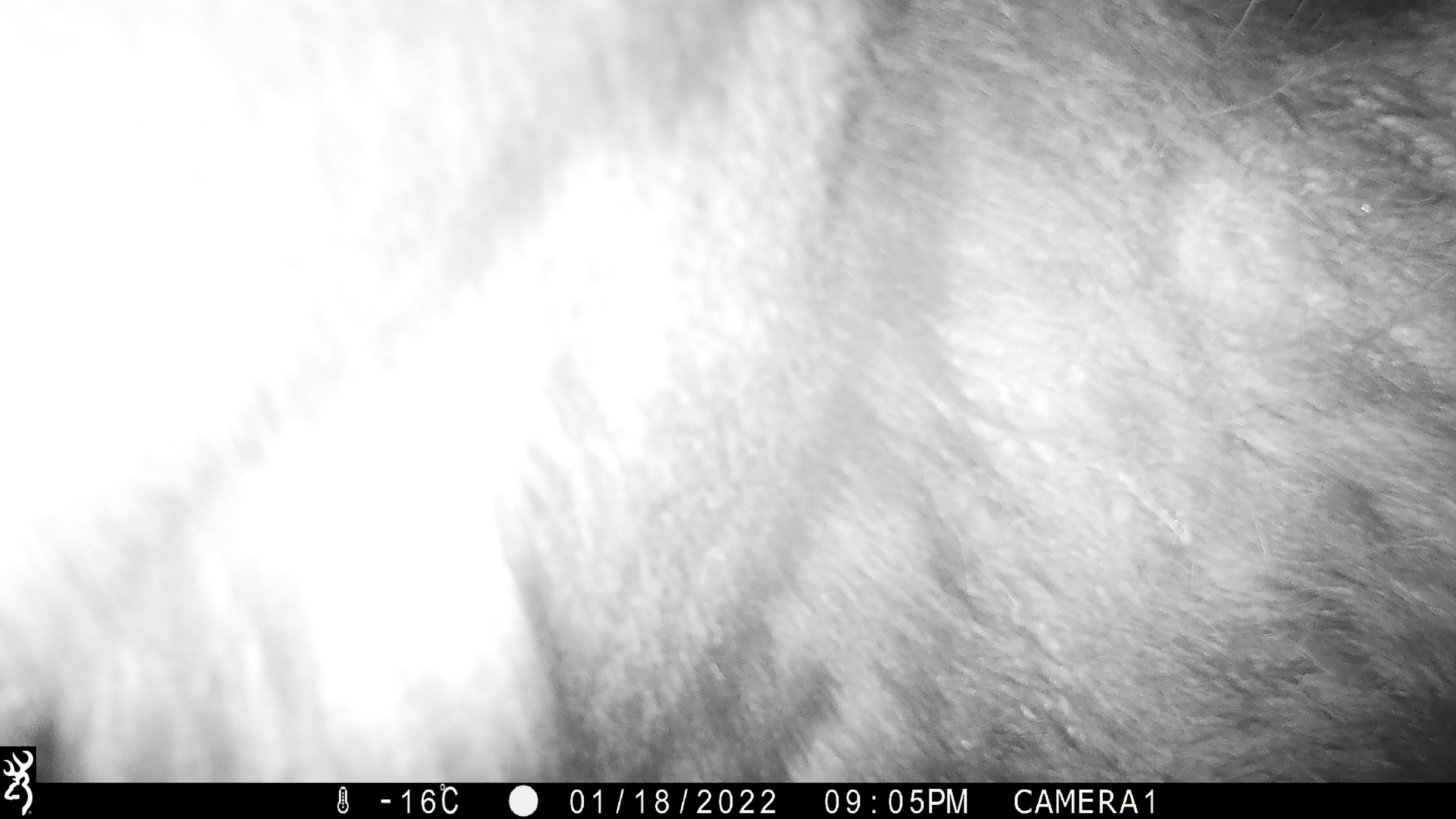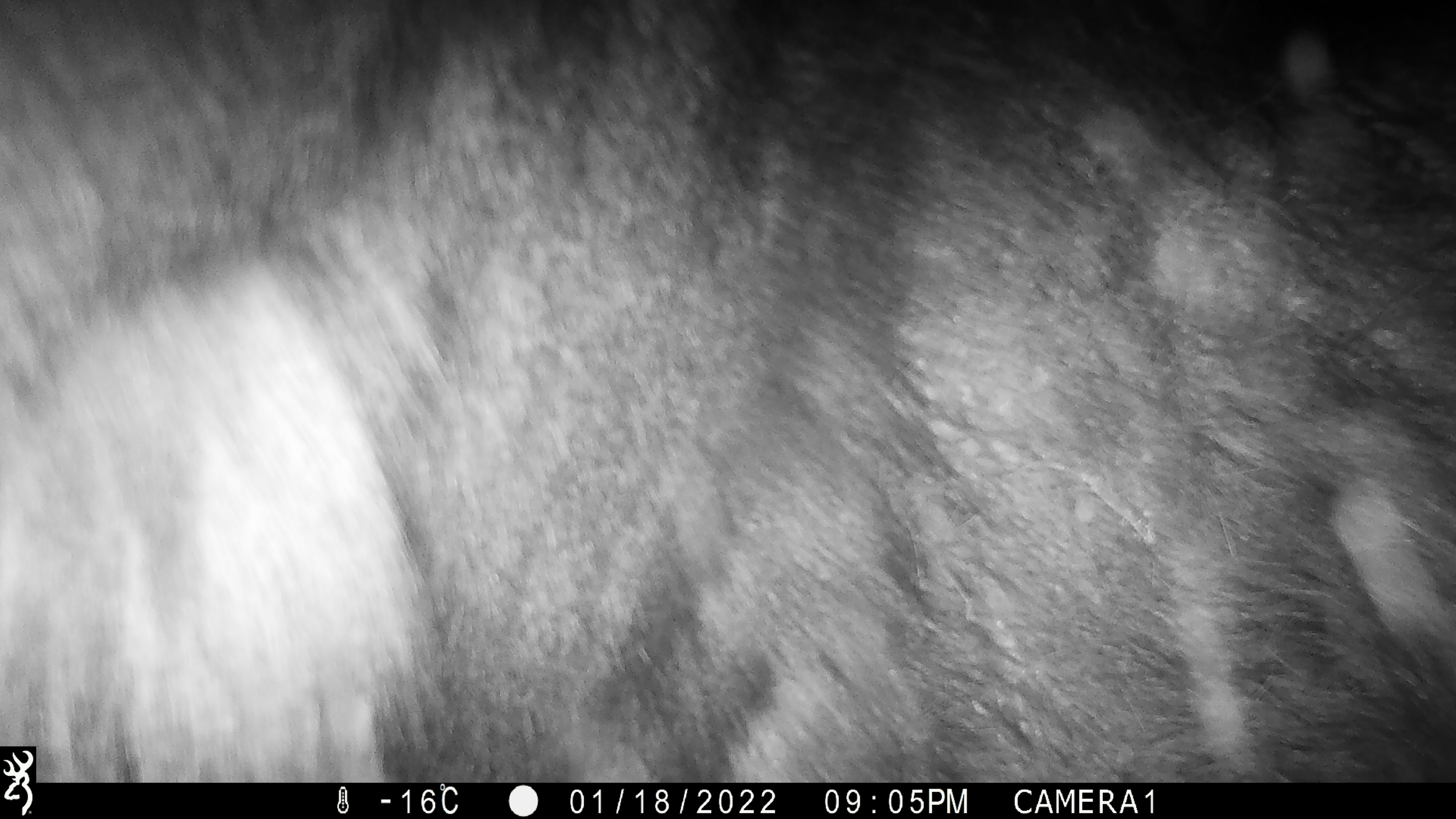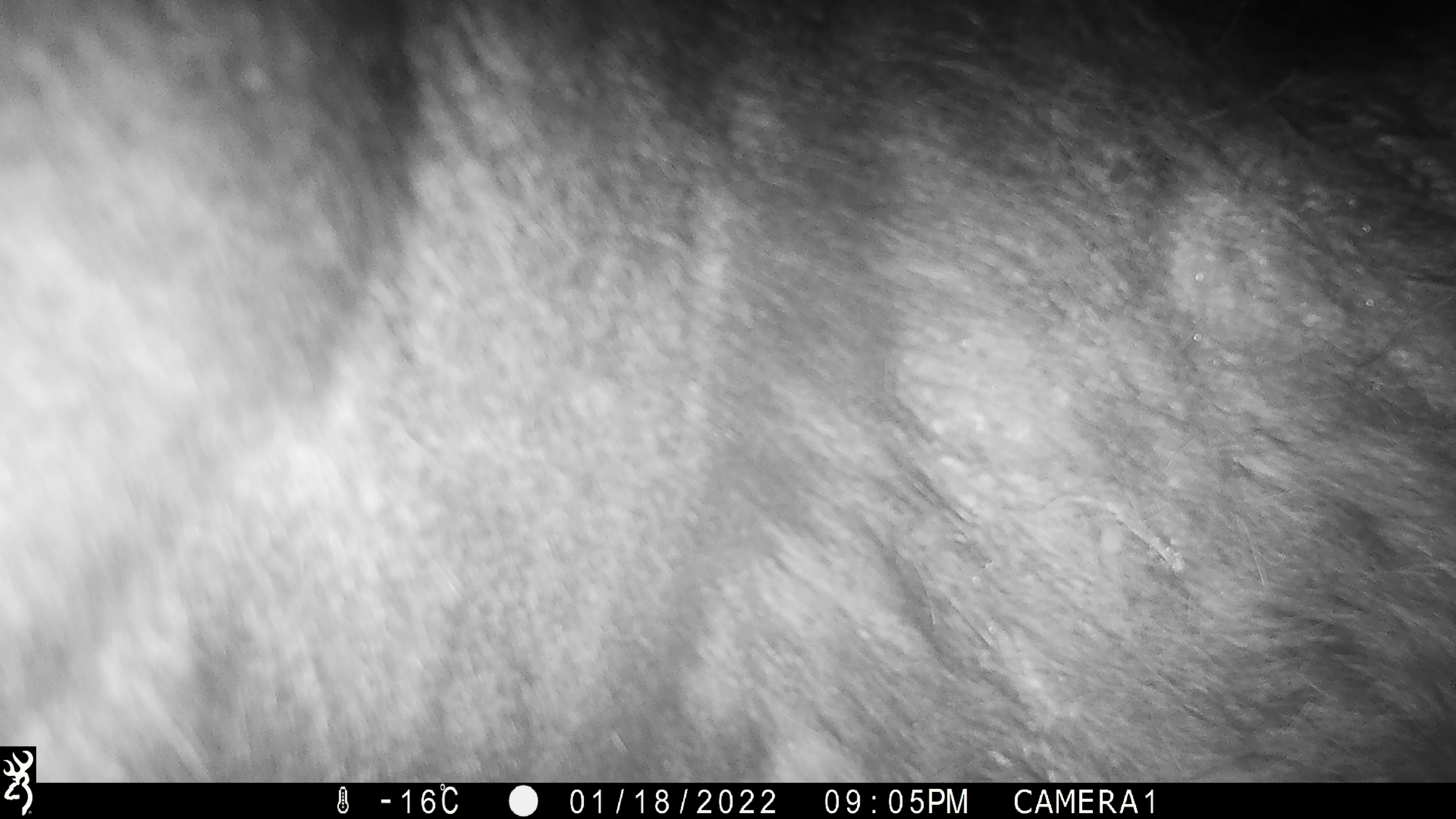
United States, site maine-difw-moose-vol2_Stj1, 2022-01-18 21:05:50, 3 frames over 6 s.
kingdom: Animalia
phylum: Chordata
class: Mammalia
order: Artiodactyla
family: Cervidae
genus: Alces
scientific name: Alces alces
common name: moose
Moose (Alces alces).